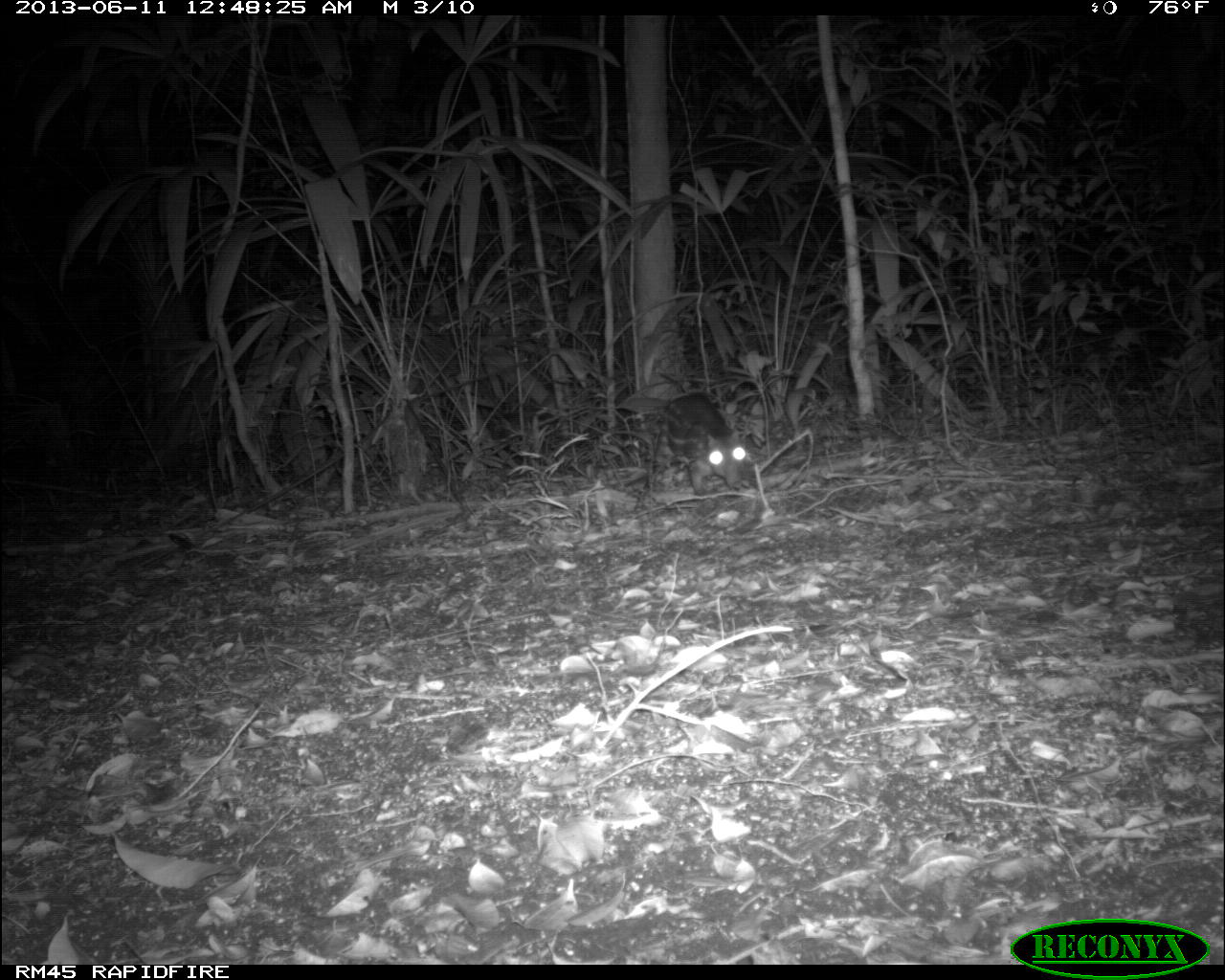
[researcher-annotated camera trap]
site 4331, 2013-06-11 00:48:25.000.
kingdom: Animalia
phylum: Chordata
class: Mammalia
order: Rodentia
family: Cuniculidae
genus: Cuniculus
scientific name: Cuniculus paca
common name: lowland paca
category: agouti paca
Agouti paca (lowland paca) (Cuniculus paca), count 1.